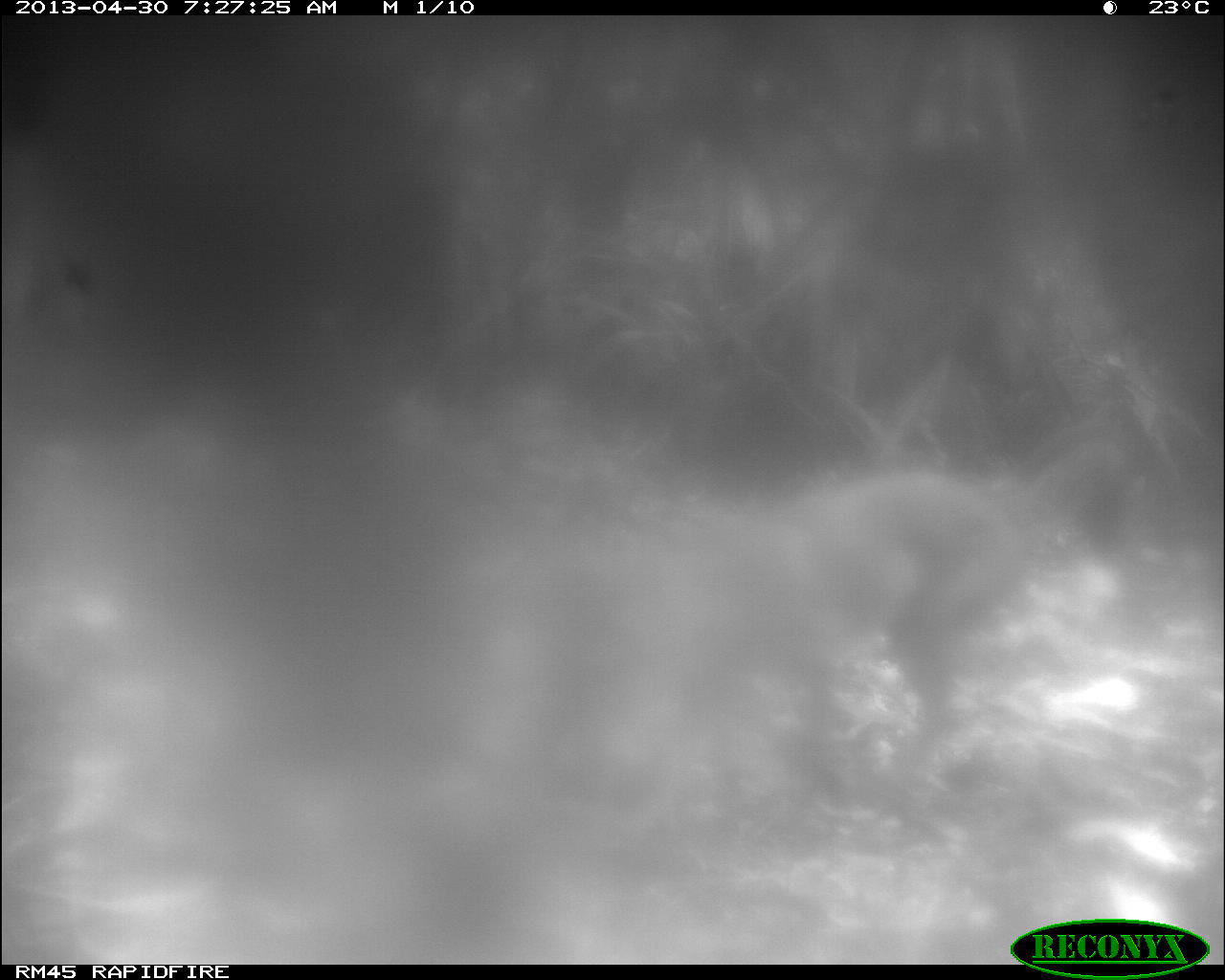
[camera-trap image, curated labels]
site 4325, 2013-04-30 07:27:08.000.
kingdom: Animalia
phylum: Chordata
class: Mammalia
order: Carnivora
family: Canidae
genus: Urocyon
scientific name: Urocyon cinereoargenteus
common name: gray fox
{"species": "Urocyon cinereoargenteus (gray fox)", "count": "1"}